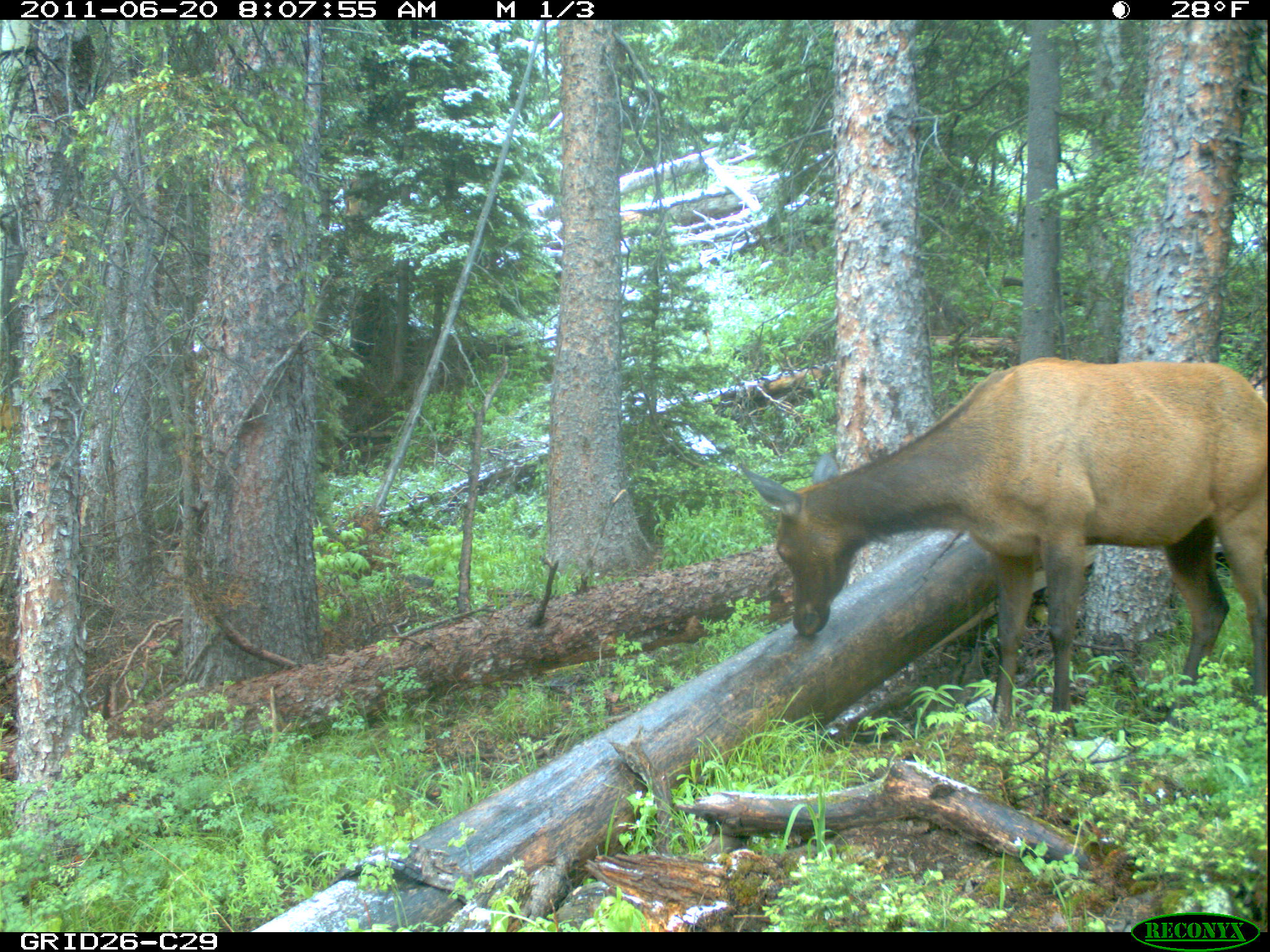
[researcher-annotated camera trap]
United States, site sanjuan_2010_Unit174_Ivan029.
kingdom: Animalia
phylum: Chordata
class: Mammalia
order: Artiodactyla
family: Cervidae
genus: Cervus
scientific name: Cervus elaphus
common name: red deer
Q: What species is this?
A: Cervus elaphus (red deer).